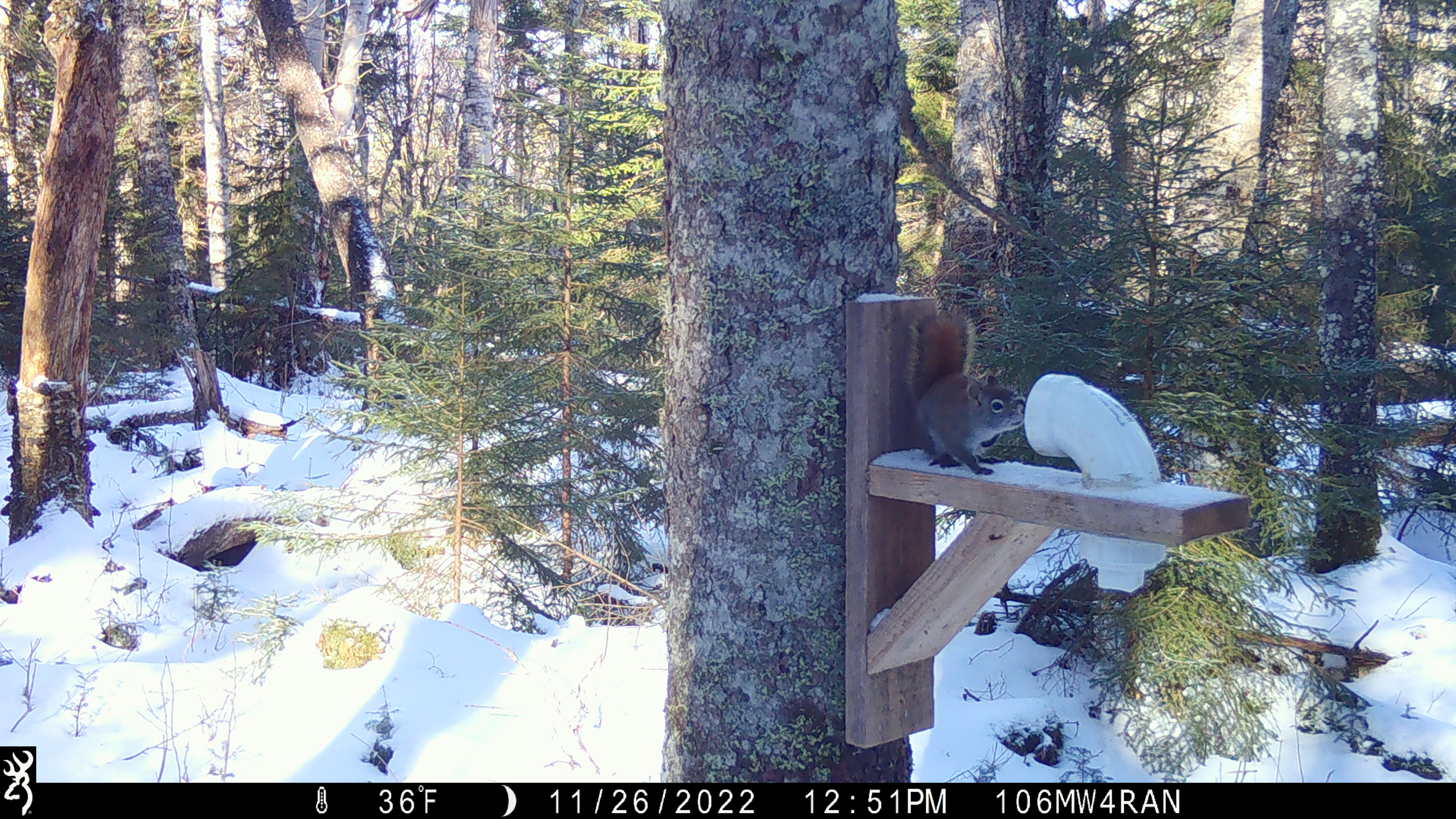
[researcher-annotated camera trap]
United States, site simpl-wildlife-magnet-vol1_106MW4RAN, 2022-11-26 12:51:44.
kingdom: Animalia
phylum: Chordata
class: Mammalia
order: Rodentia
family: Sciuridae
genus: Tamiasciurus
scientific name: Tamiasciurus hudsonicus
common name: red squirrel